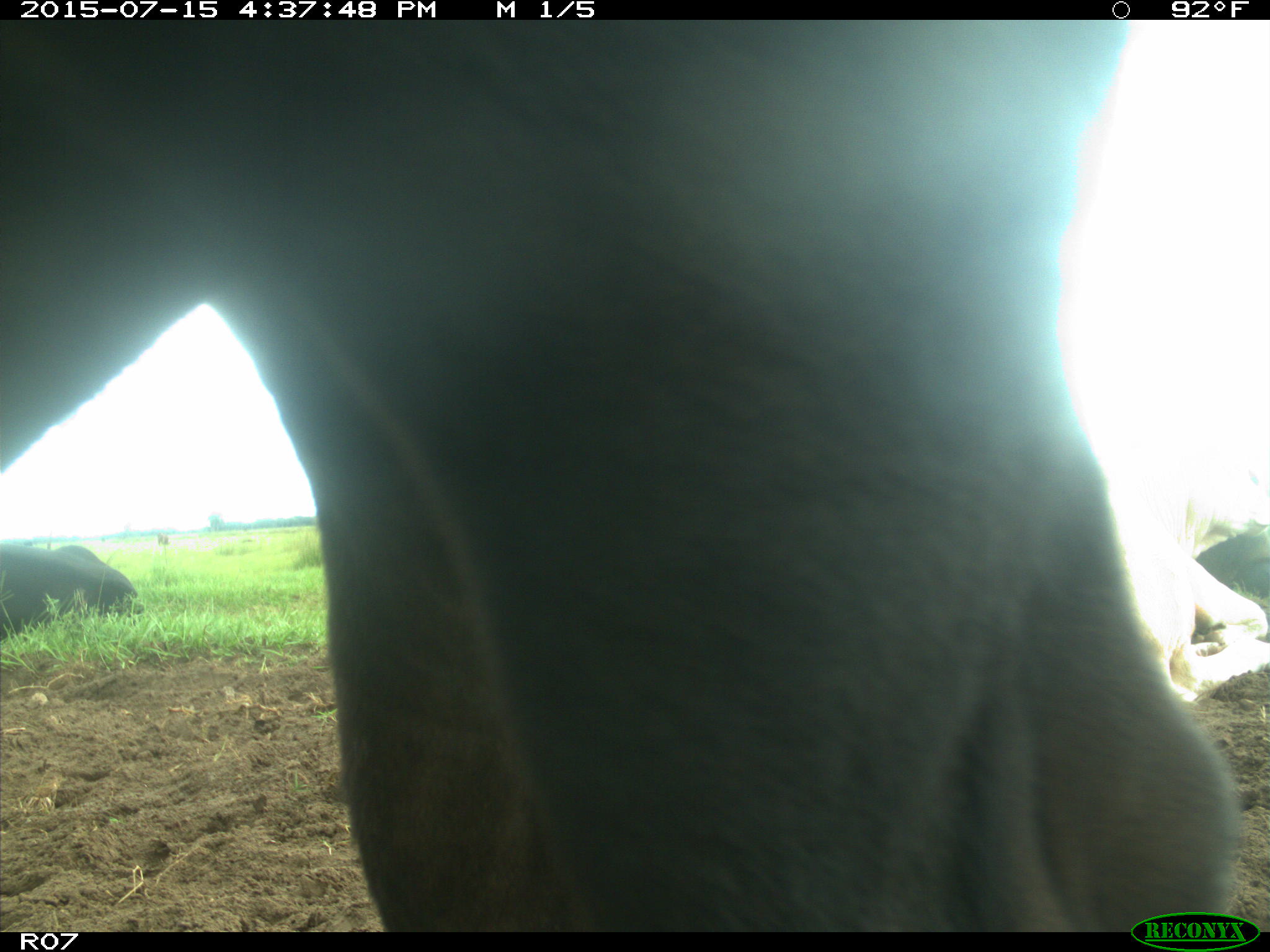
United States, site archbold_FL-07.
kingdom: Animalia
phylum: Chordata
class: Mammalia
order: Artiodactyla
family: Bovidae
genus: Bos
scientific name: Bos taurus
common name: domestic cow